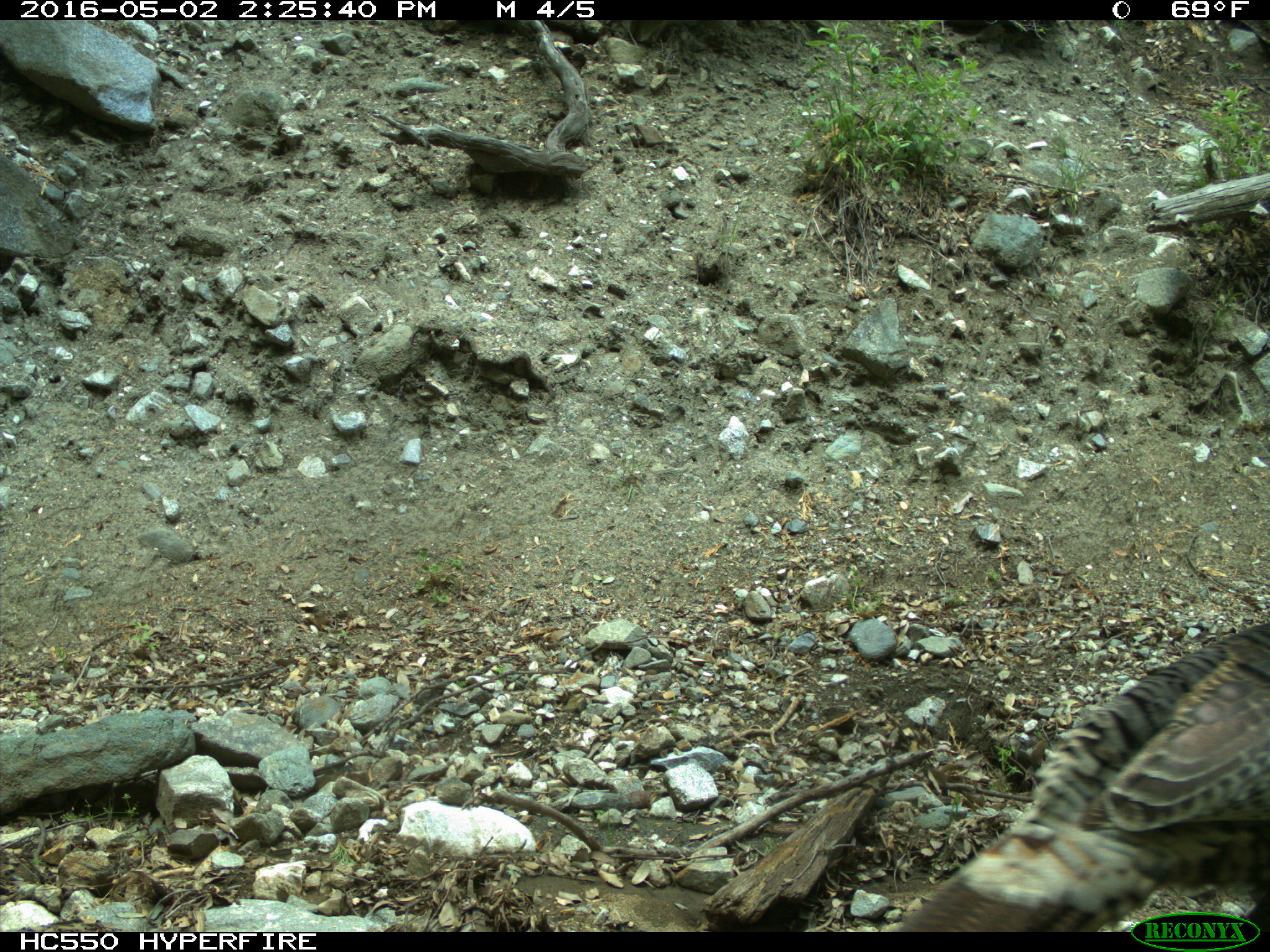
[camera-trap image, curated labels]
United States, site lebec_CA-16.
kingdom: Animalia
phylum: Chordata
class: Aves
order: Galliformes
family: Phasianidae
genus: Meleagris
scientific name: Meleagris gallopavo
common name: wild turkey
Meleagris gallopavo (wild turkey).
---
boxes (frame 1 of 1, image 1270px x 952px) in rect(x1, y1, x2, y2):
animal: rect(898, 624, 1270, 932)